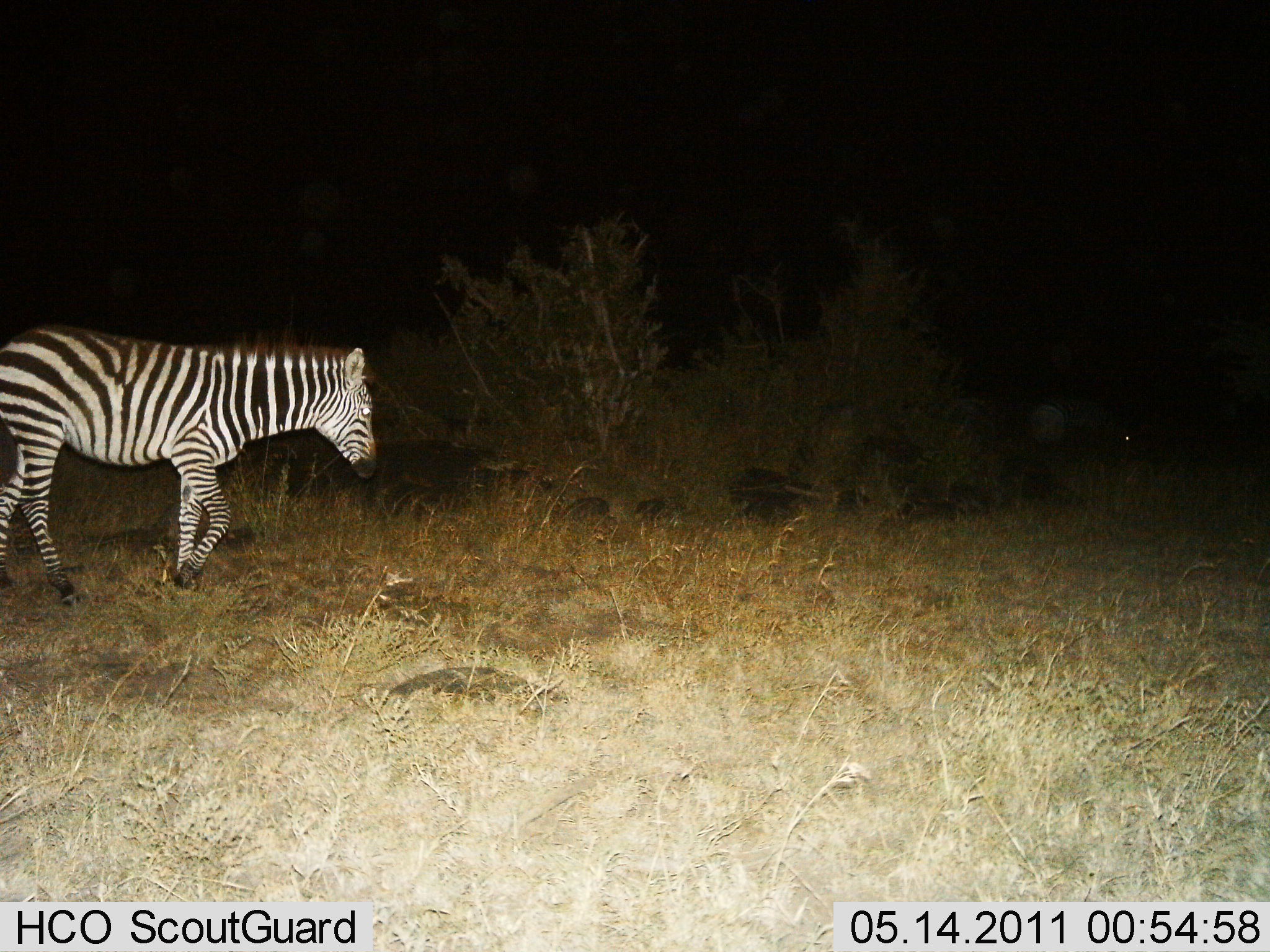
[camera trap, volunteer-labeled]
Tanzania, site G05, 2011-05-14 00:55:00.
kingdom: Animalia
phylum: Chordata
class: Mammalia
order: Perissodactyla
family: Equidae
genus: Equus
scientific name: Equus quagga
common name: plains zebra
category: zebra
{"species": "zebra (plains zebra) (Equus quagga)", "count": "1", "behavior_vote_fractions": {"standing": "8%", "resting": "0%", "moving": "92%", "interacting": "0%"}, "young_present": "0%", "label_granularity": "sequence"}